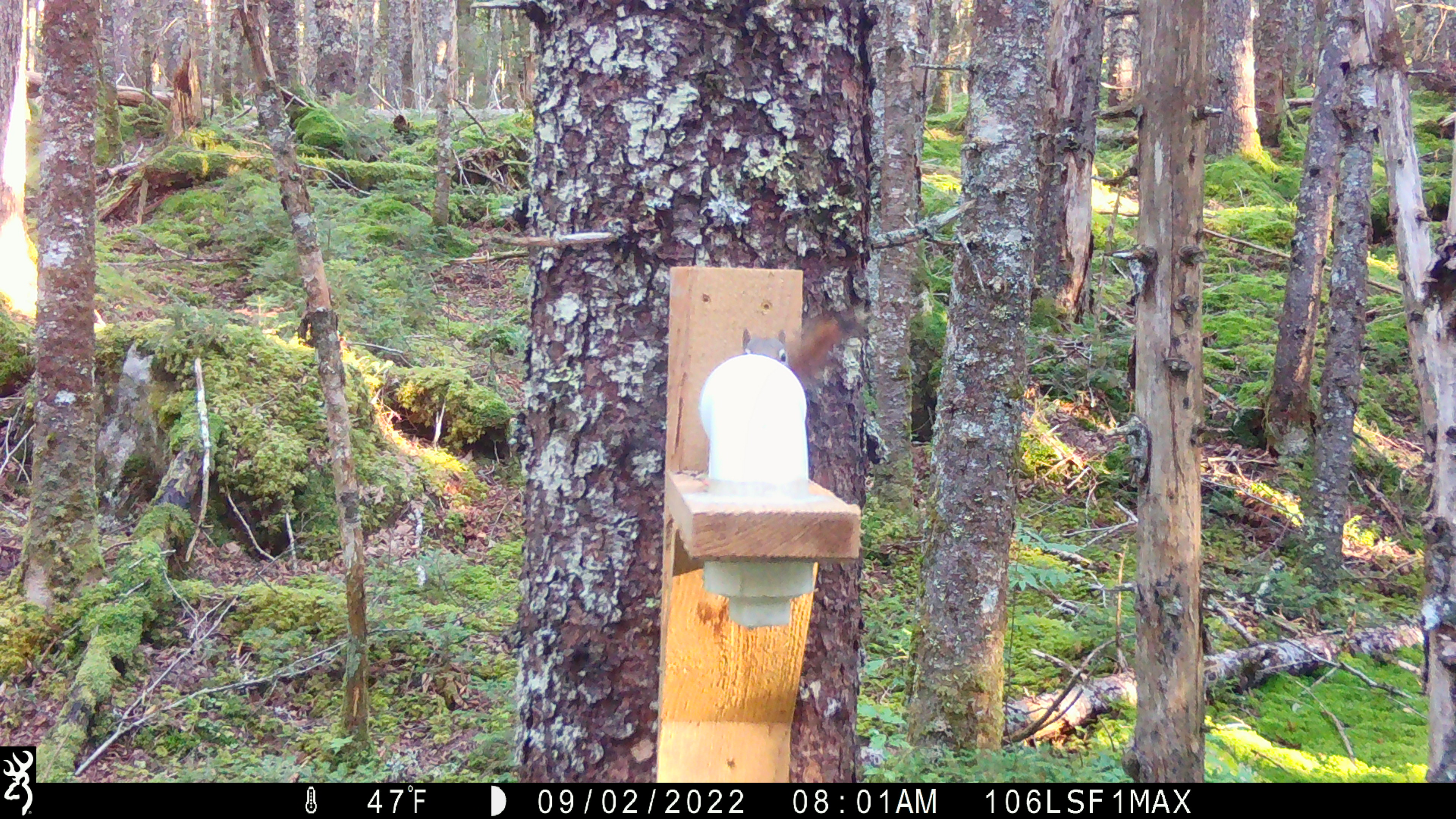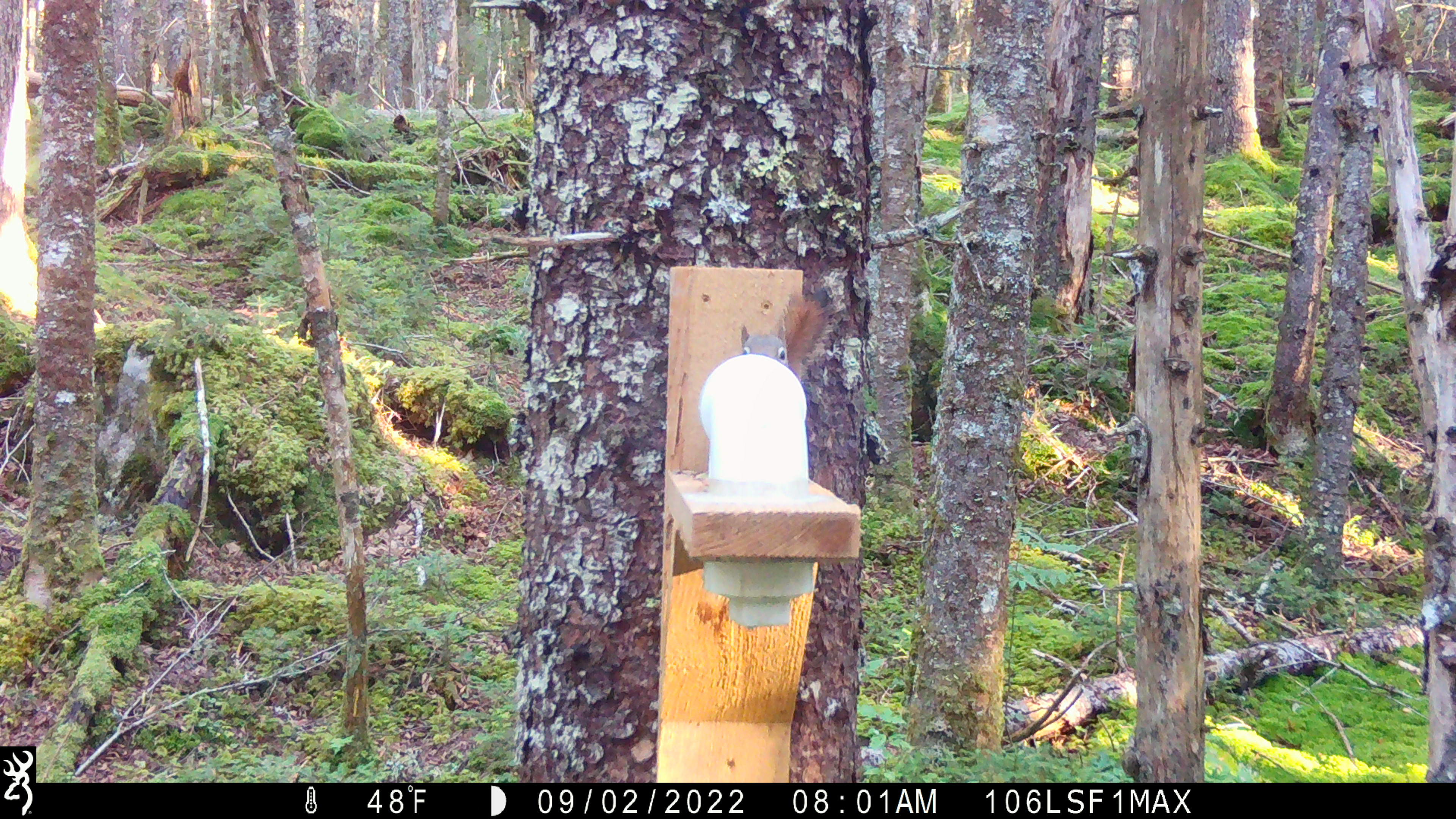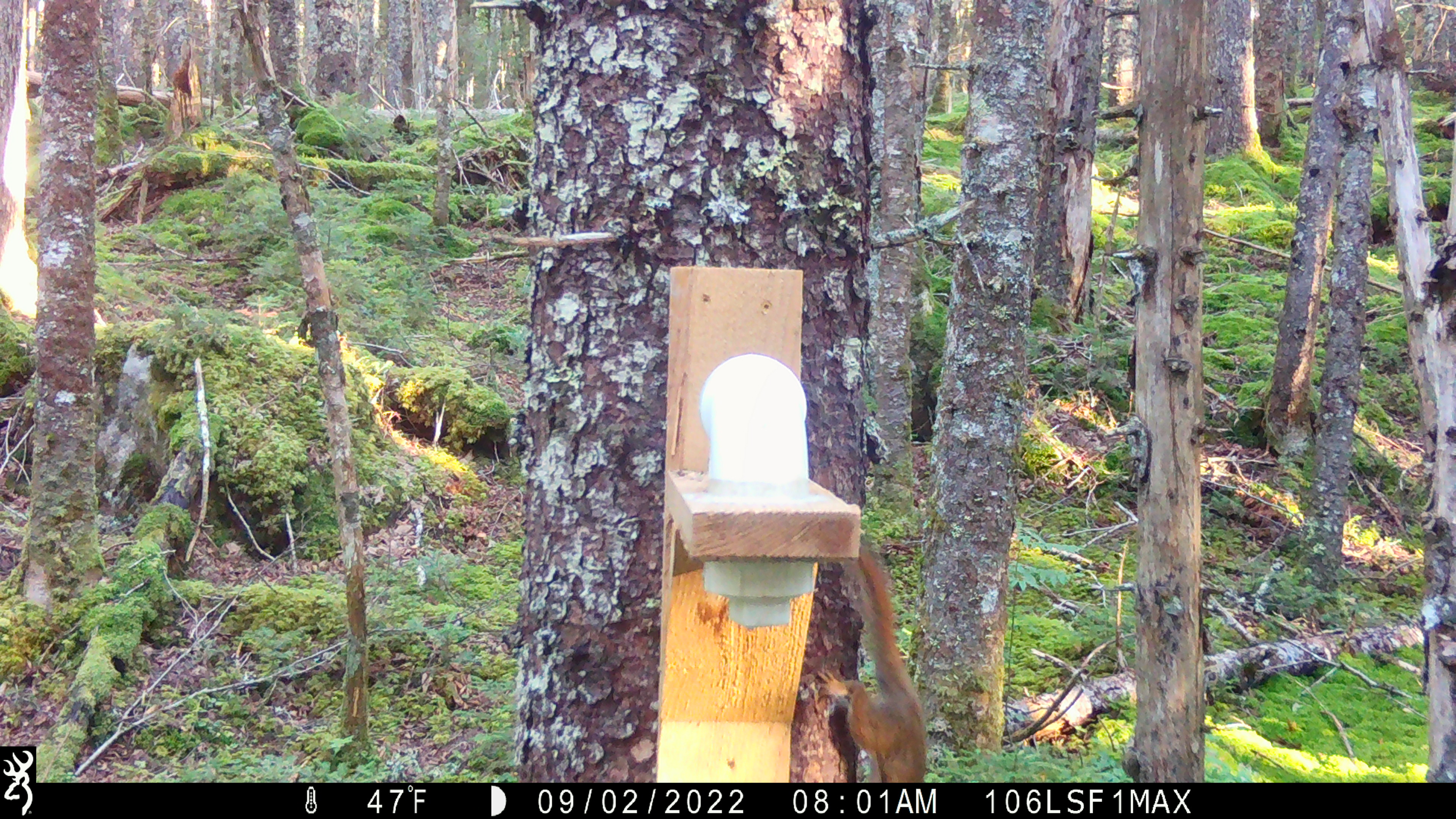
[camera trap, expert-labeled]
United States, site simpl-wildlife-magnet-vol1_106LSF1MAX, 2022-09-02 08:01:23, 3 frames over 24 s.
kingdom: Animalia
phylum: Chordata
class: Mammalia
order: Rodentia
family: Sciuridae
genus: Tamiasciurus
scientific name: Tamiasciurus hudsonicus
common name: red squirrel